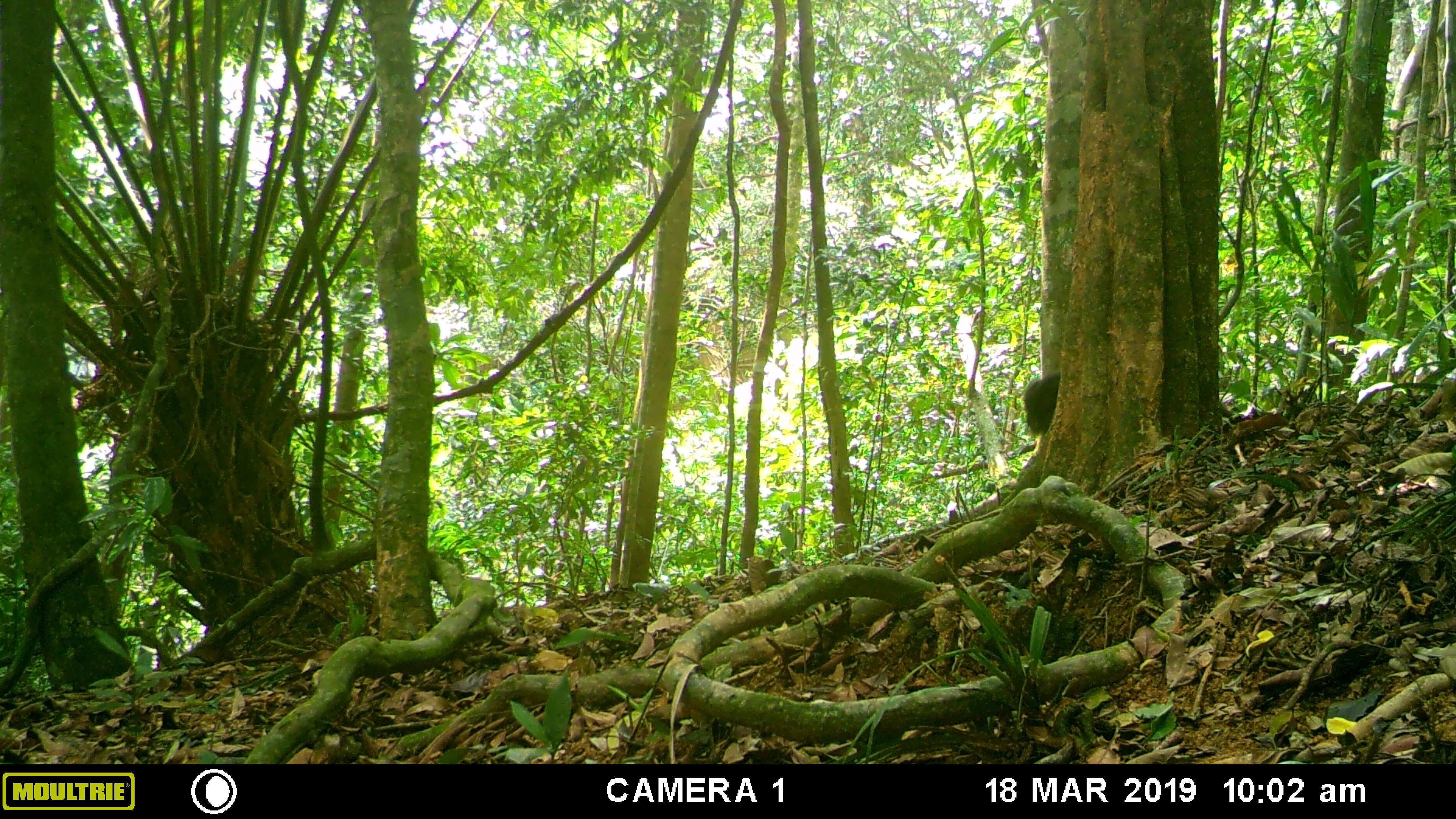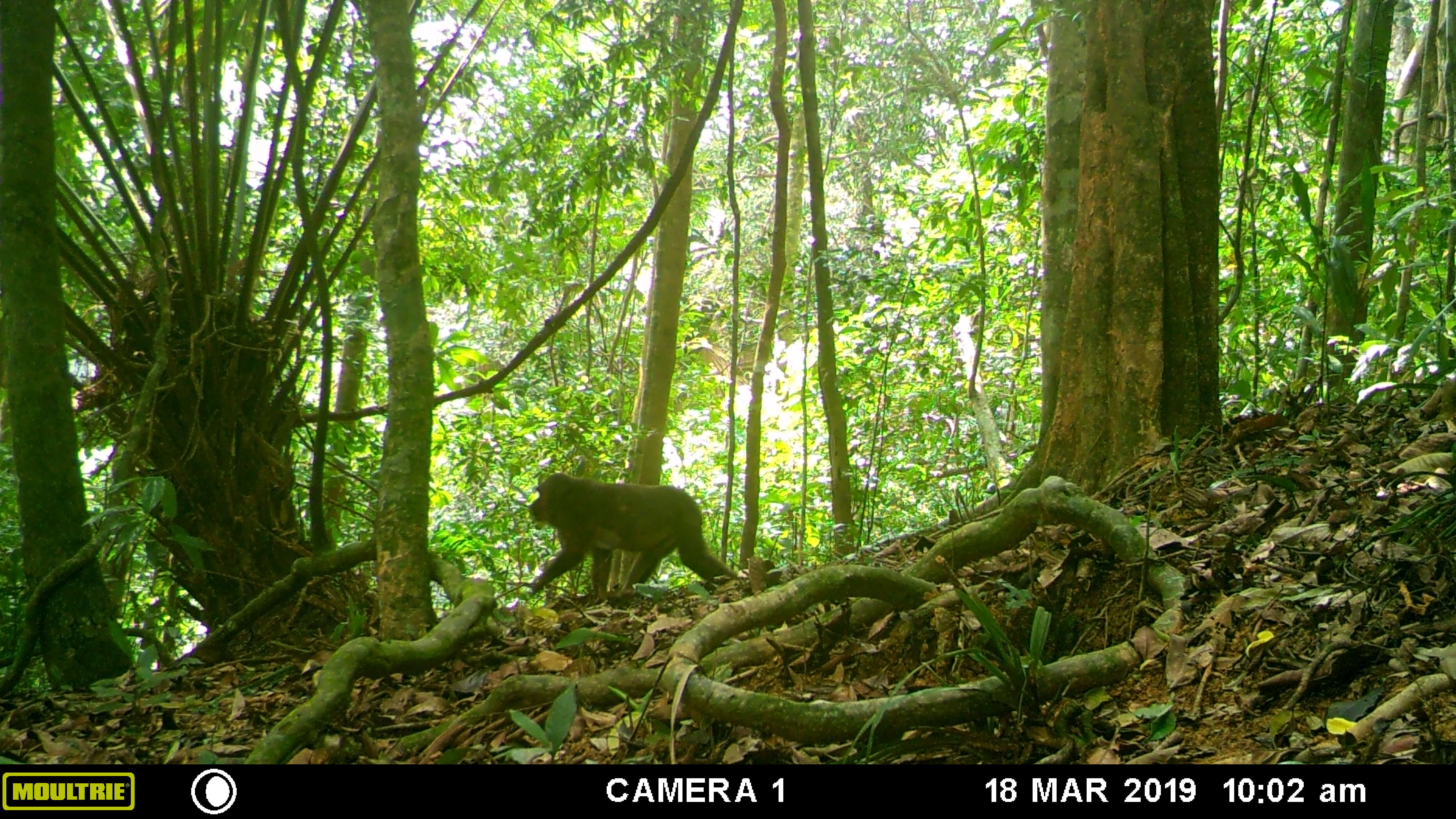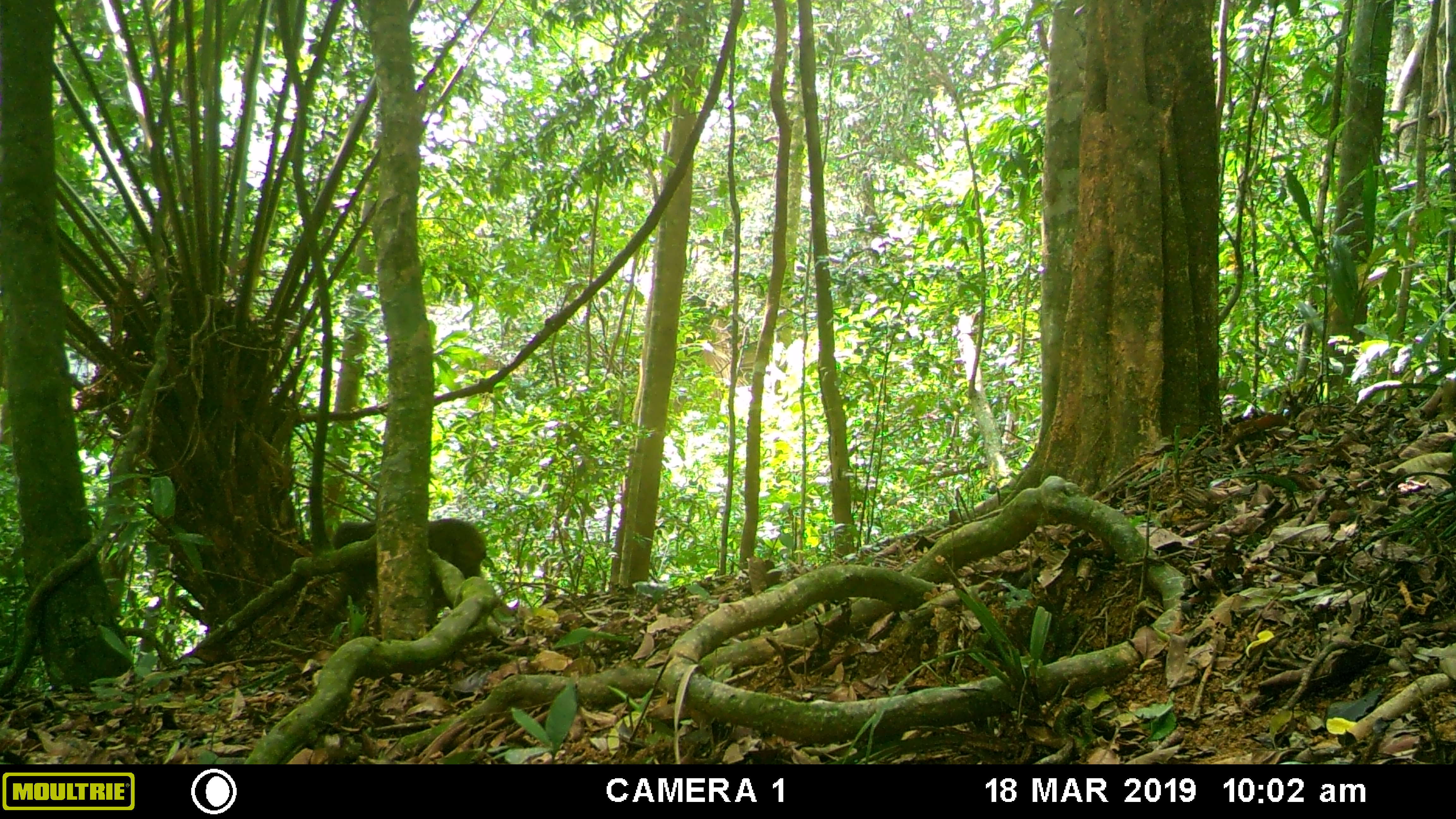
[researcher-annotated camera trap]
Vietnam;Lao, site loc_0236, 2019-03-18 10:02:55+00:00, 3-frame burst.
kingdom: Animalia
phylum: Chordata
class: Mammalia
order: Primates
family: Cercopithecidae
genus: Macaca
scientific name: Macaca arctoides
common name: stump-tailed macaque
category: stump tailed macaque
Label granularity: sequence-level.